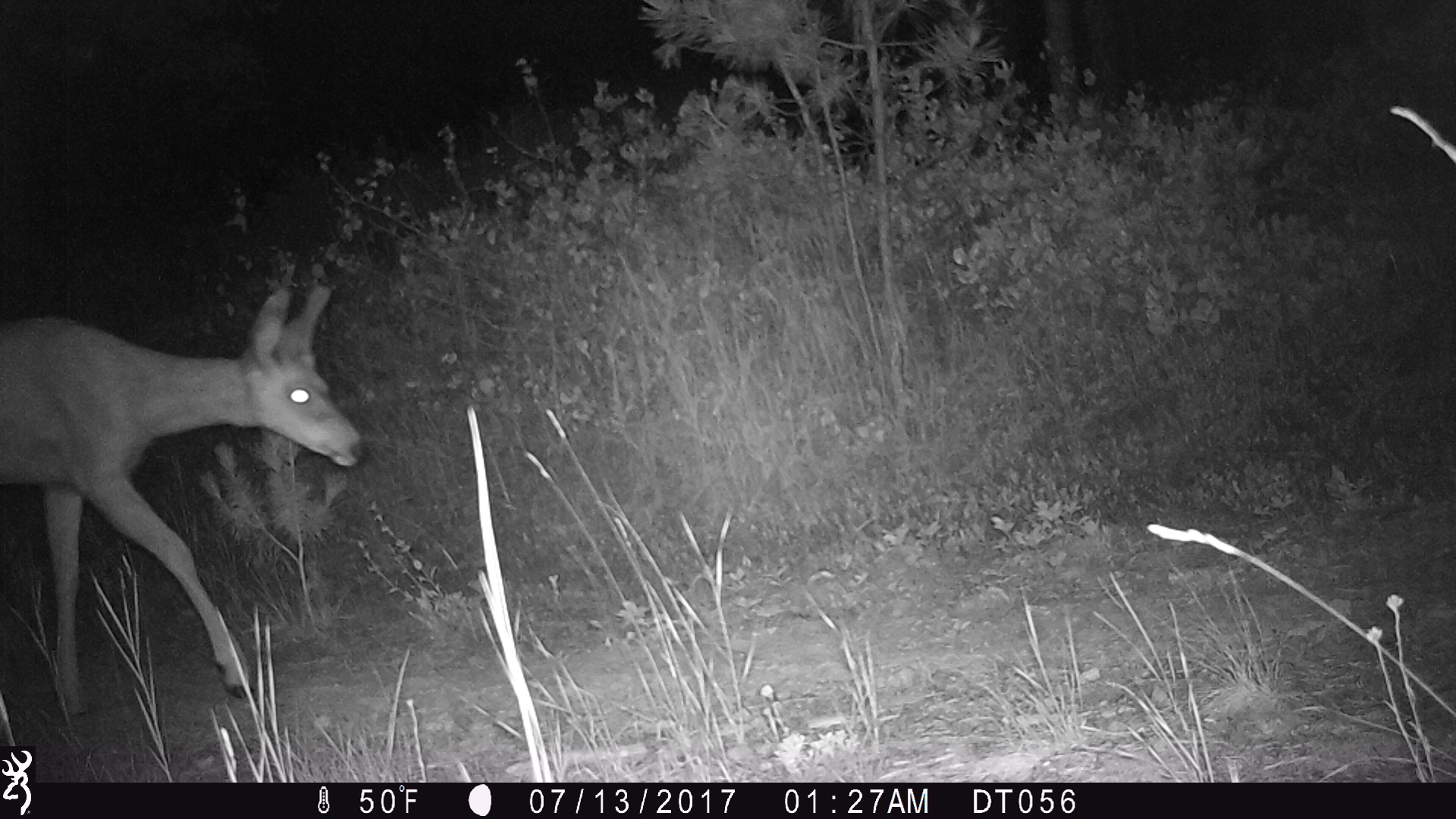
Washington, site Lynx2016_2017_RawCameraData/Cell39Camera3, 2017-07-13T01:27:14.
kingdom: Animalia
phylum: Chordata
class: Mammalia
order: Artiodactyla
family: Cervidae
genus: Odocoileus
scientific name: Odocoileus hemionus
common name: mule deer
Odocoileus hemionus (mule deer). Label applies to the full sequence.